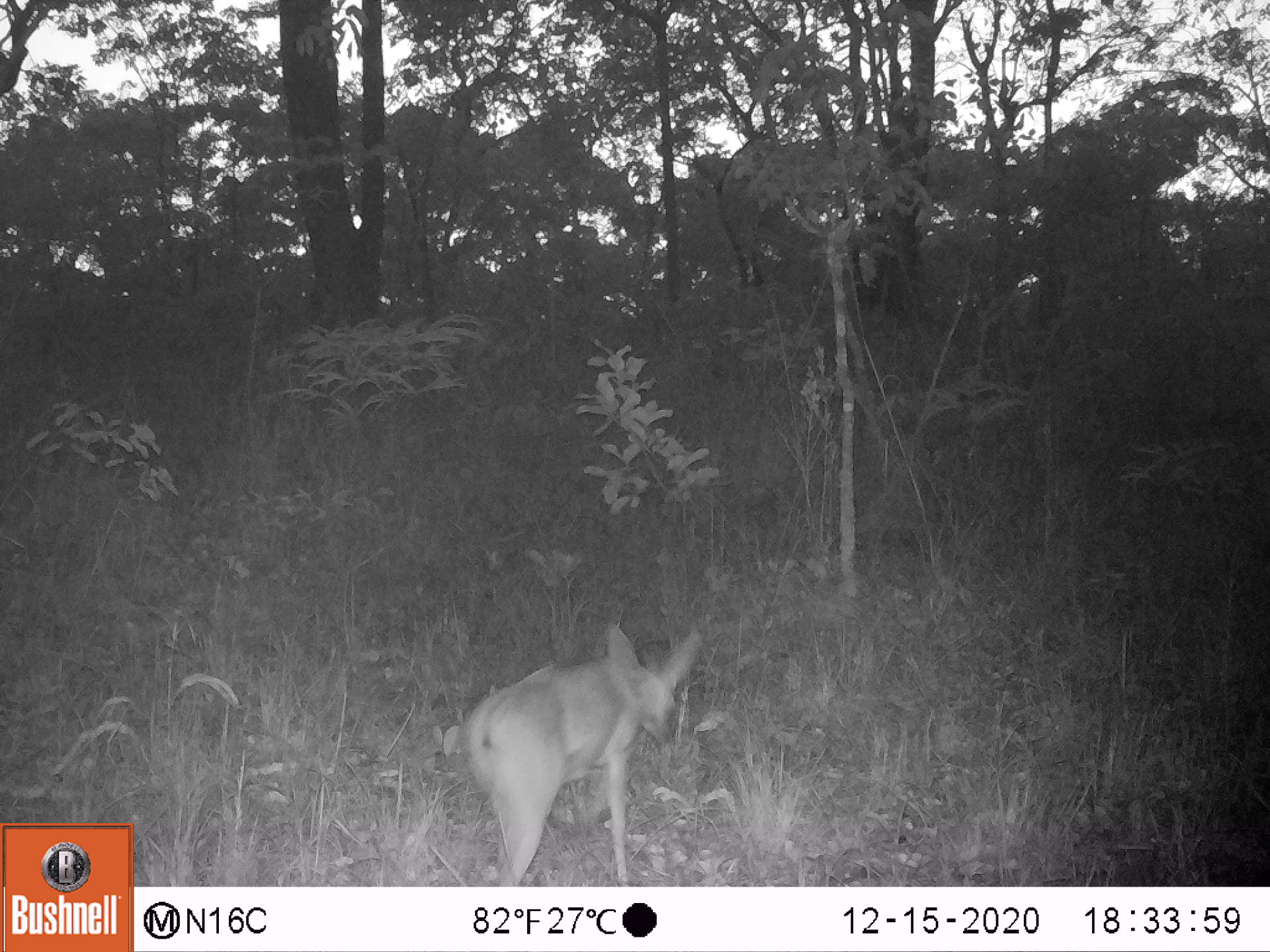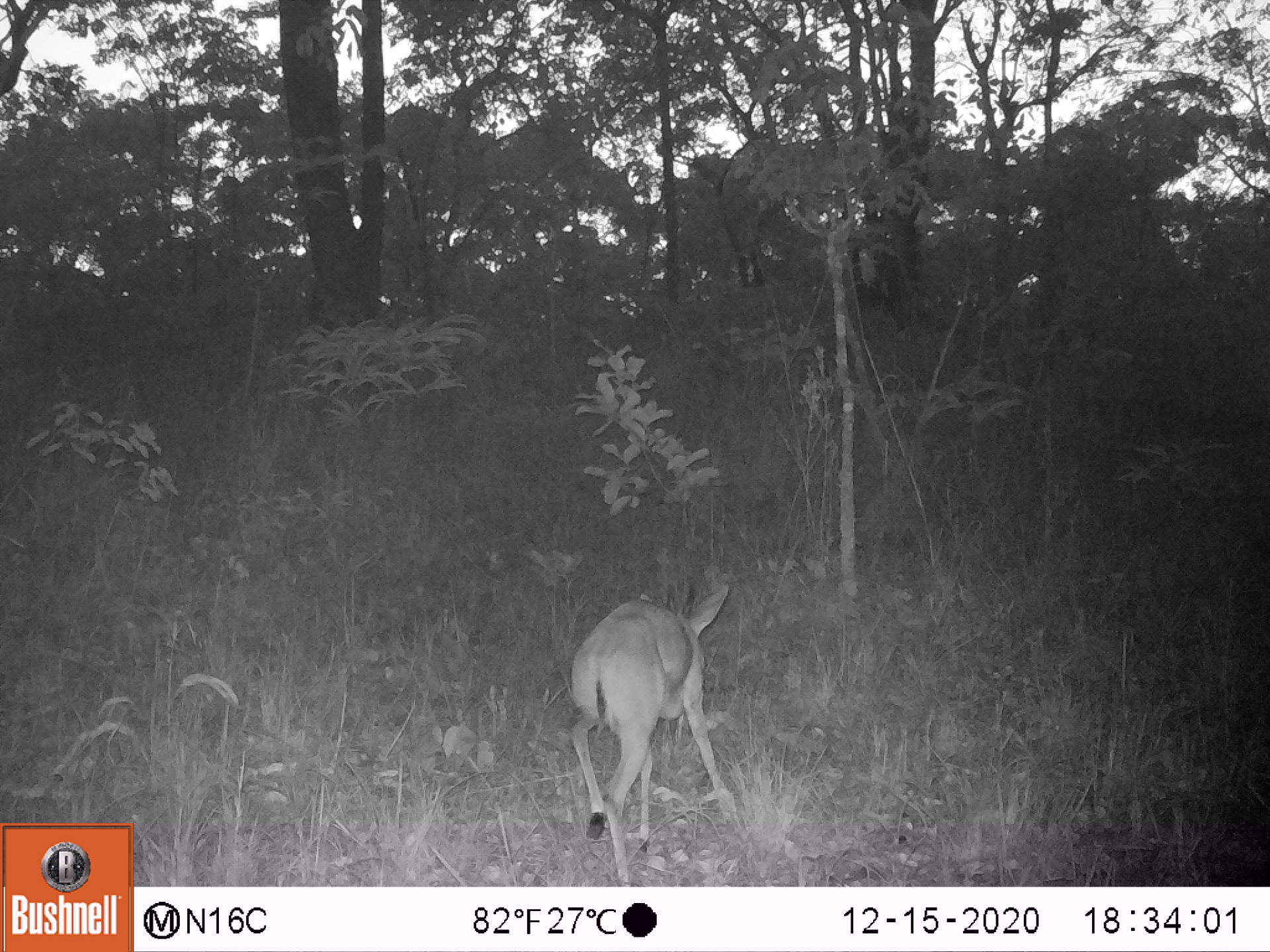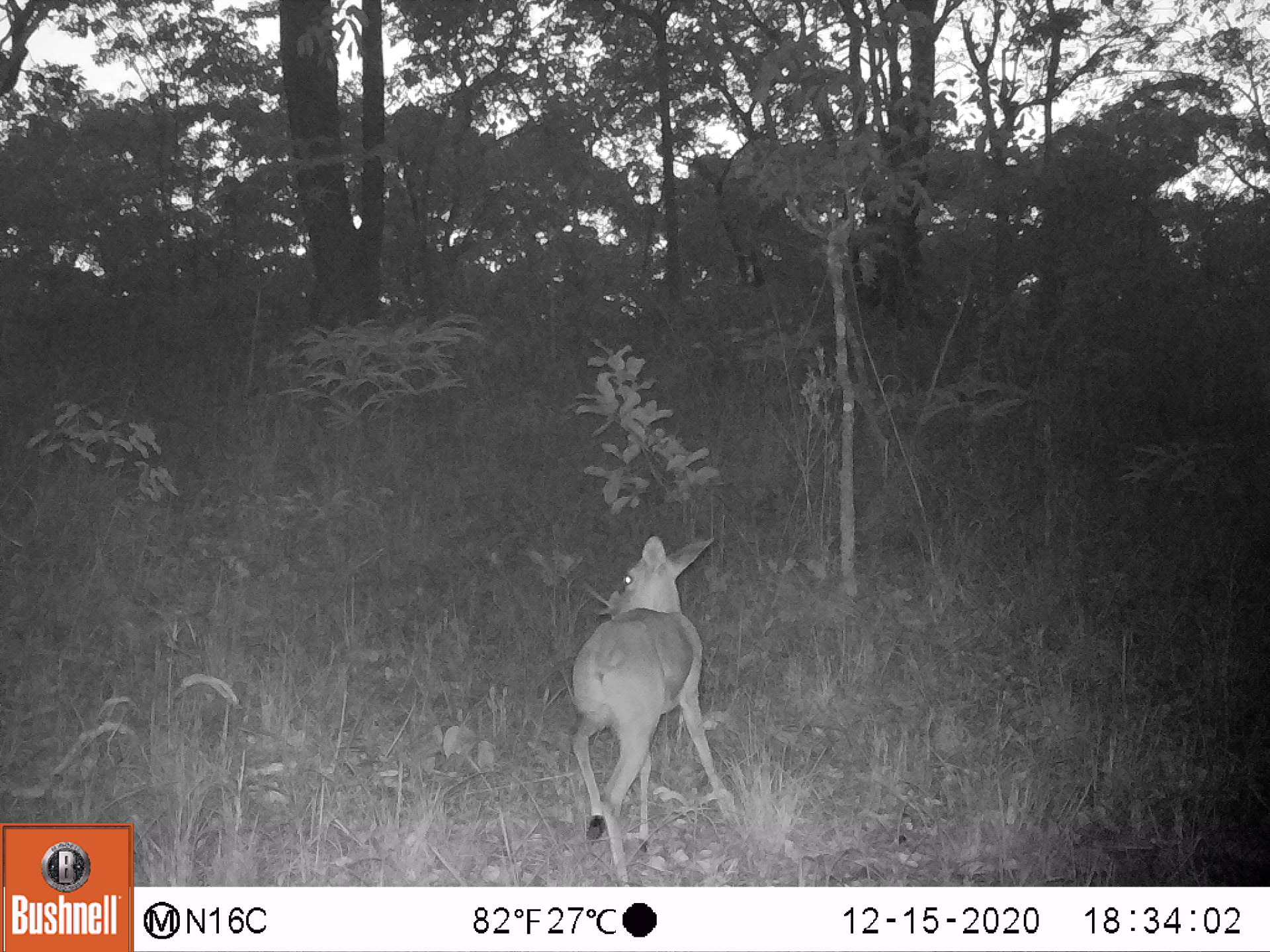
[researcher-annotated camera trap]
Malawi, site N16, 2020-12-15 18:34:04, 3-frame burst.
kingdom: Animalia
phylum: Chordata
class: Mammalia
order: Artiodactyla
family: Bovidae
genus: Sylvicapra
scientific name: Sylvicapra grimmia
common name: common duiker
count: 1